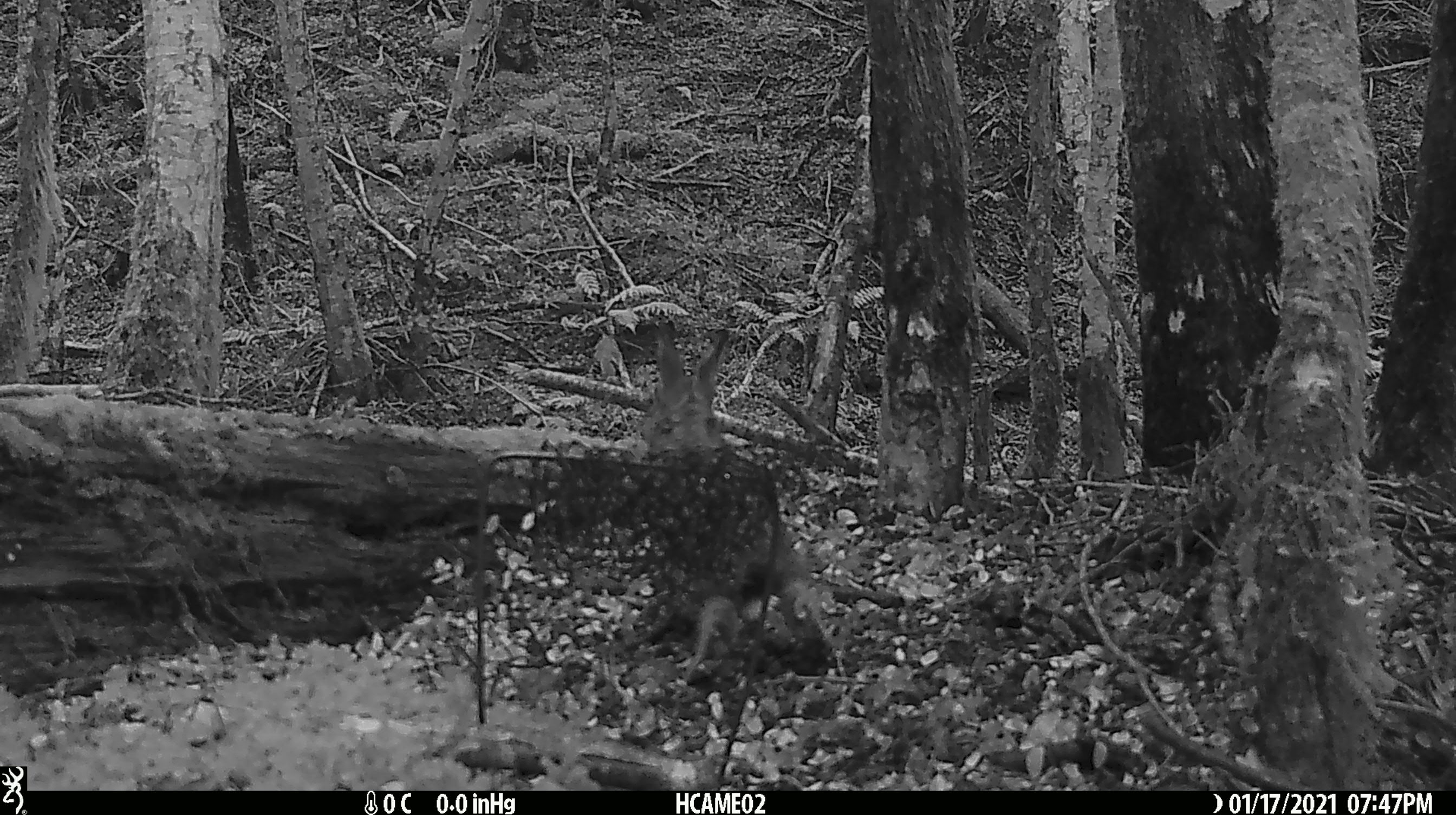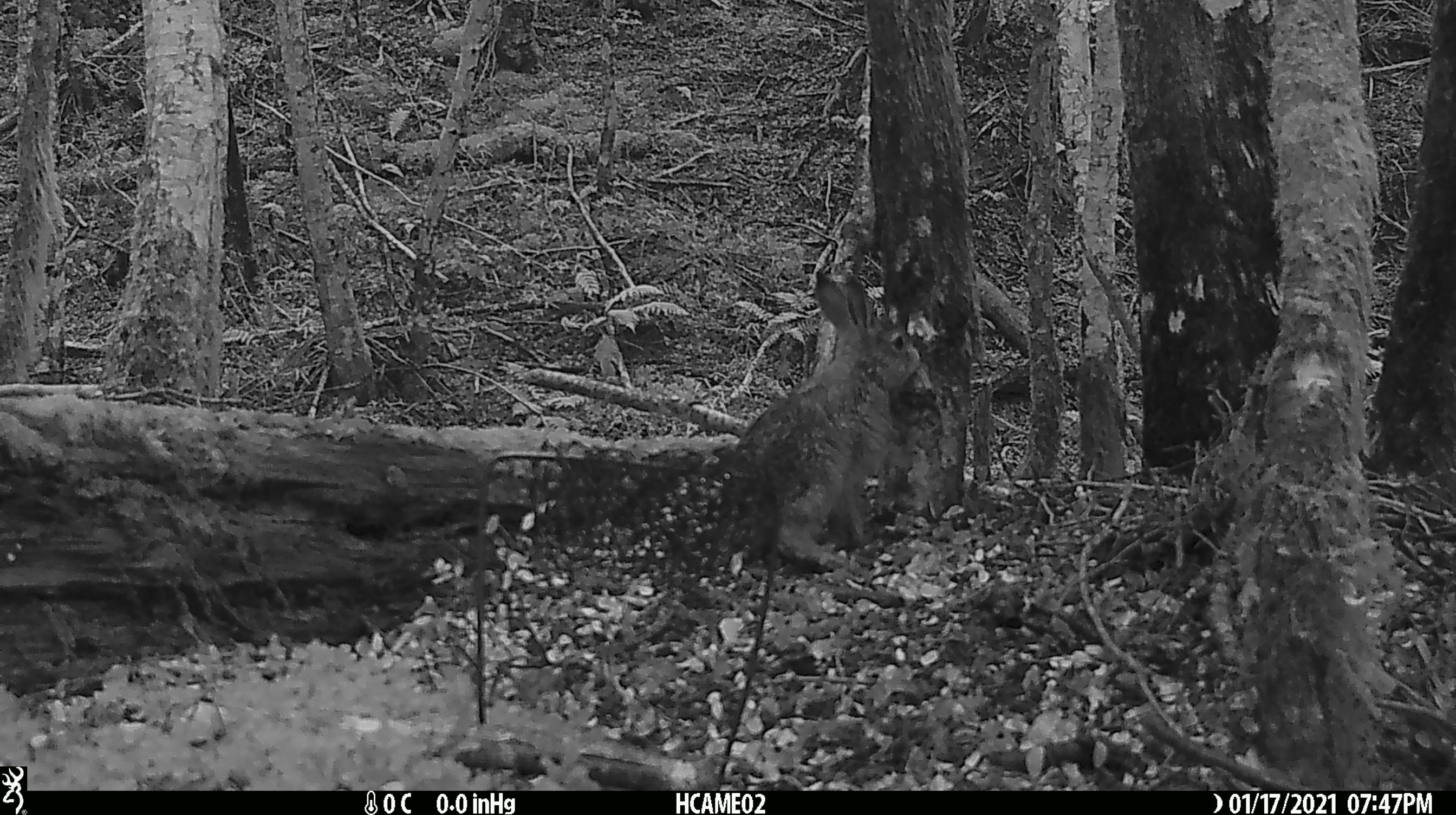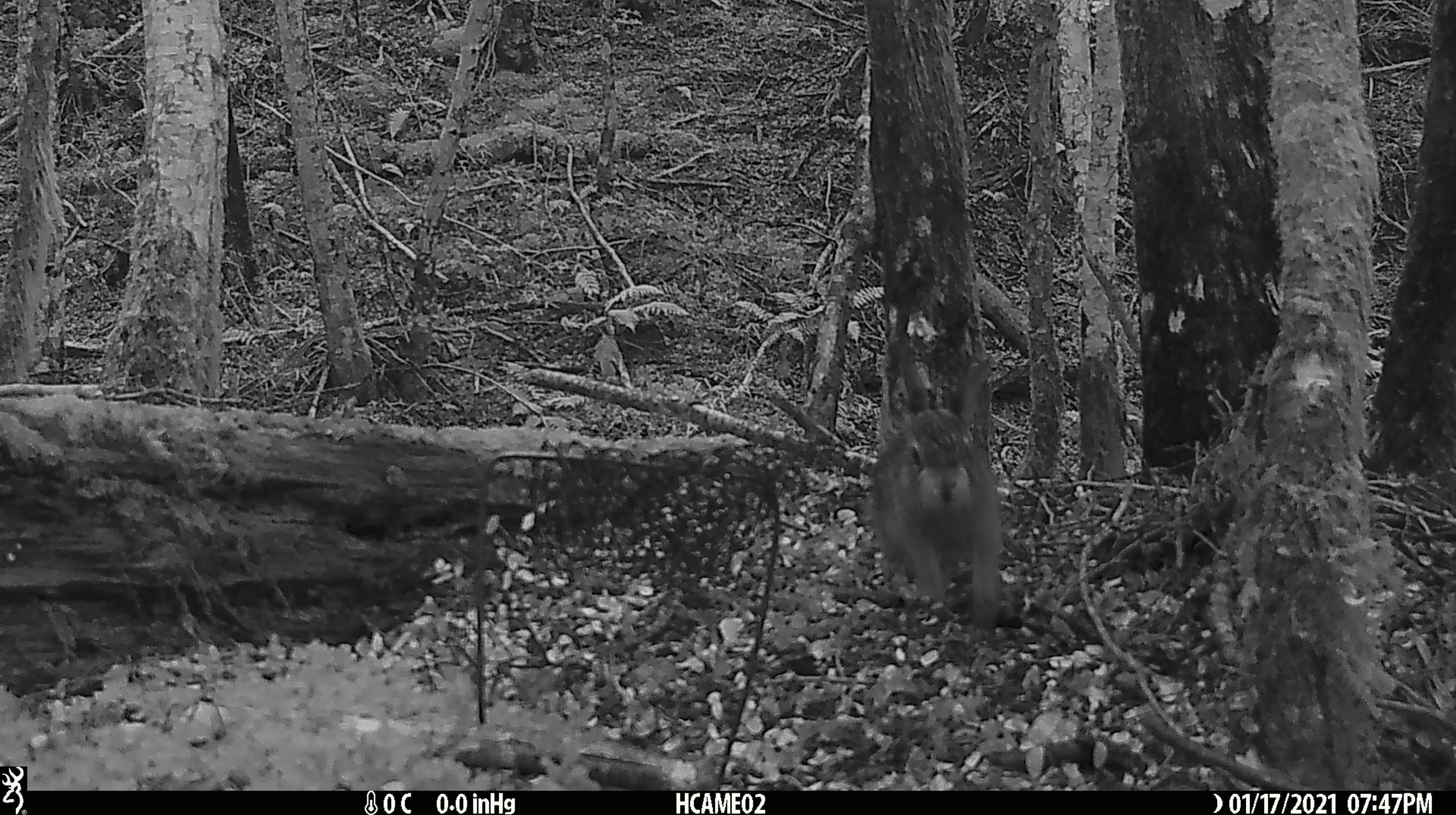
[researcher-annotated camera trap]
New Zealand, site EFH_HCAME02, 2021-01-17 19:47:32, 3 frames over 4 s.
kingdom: Animalia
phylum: Chordata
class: Mammalia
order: Lagomorpha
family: Leporidae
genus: Oryctolagus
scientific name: Oryctolagus cuniculus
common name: european rabbit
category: rabbit